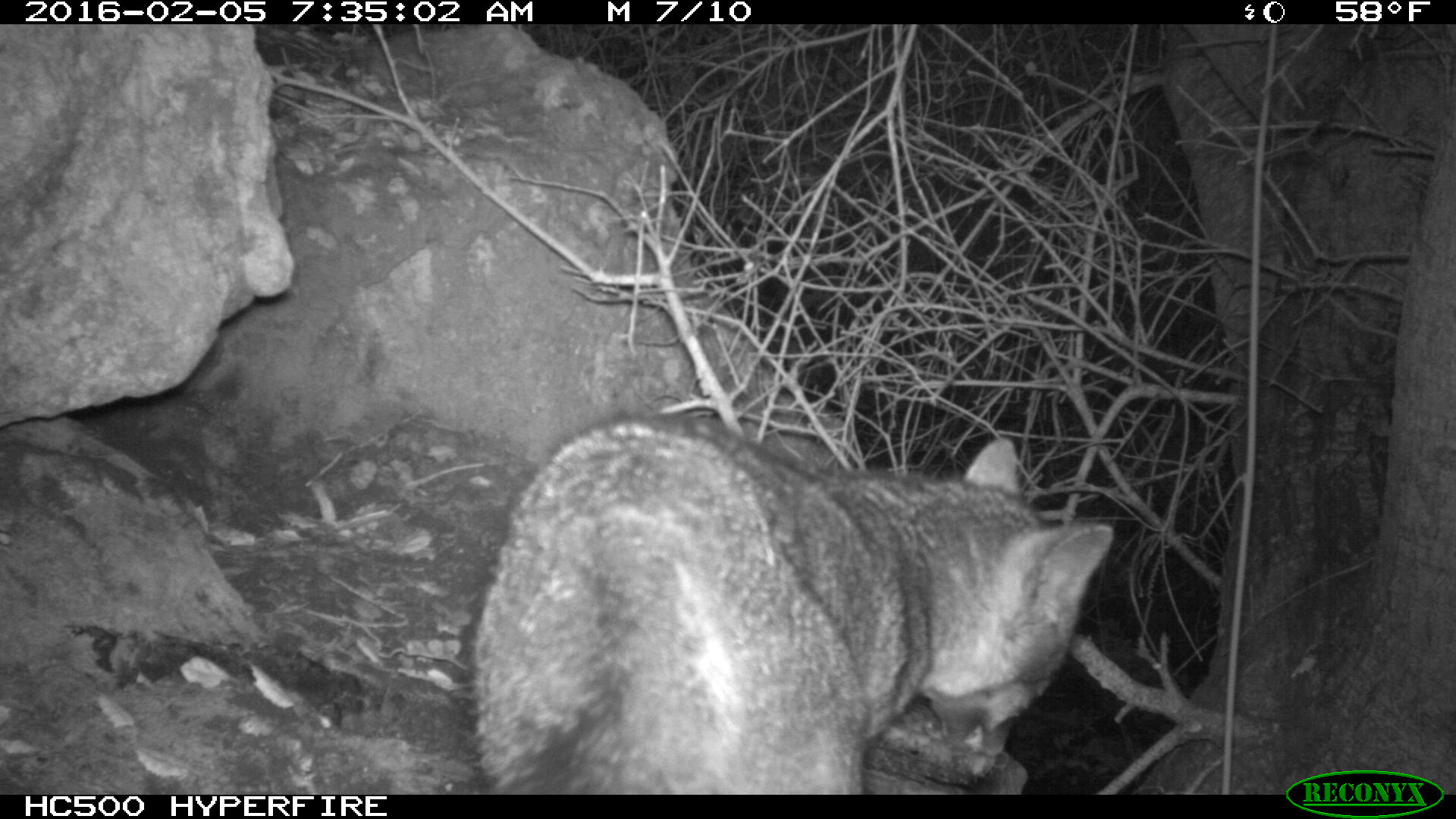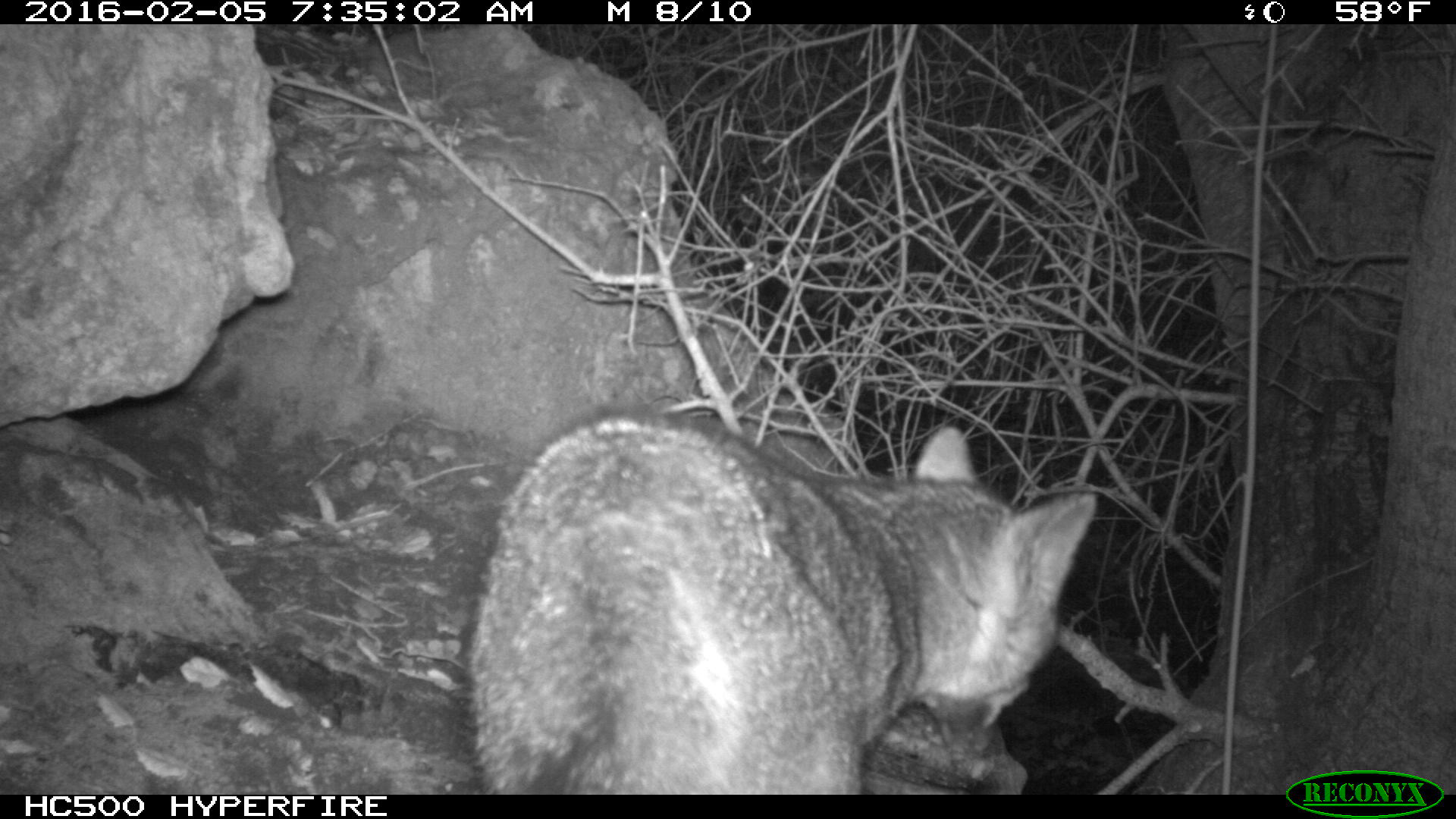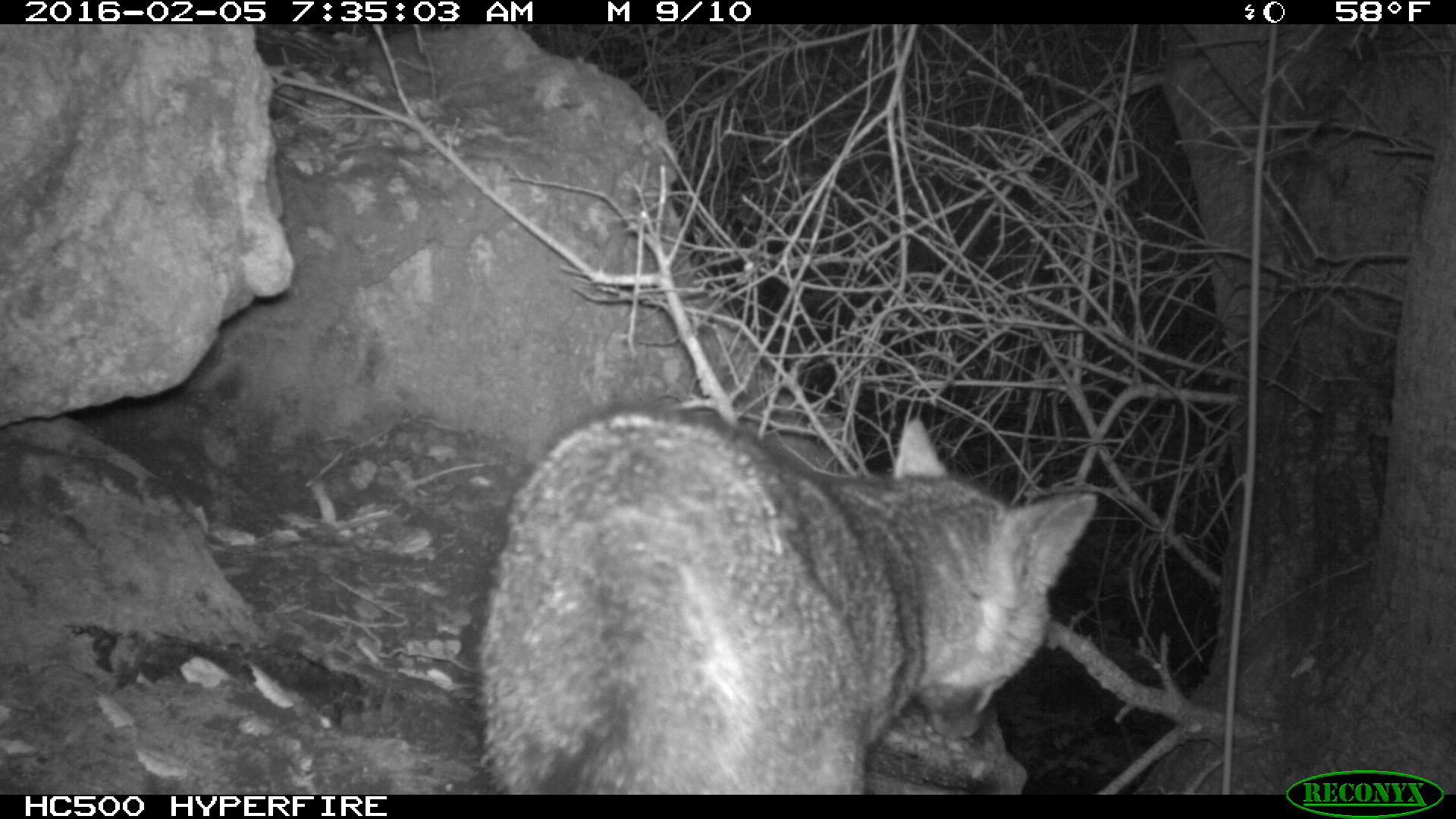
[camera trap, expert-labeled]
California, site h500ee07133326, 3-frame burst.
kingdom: Animalia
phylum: Chordata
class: Mammalia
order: Carnivora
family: Canidae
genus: Urocyon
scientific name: Urocyon littoralis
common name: island fox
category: fox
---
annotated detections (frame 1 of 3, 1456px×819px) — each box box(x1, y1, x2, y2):
fox: box(470, 416, 1114, 795)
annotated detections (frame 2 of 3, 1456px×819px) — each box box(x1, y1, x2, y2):
fox: box(463, 413, 1097, 795)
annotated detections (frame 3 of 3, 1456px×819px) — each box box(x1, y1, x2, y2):
fox: box(475, 410, 1097, 795)